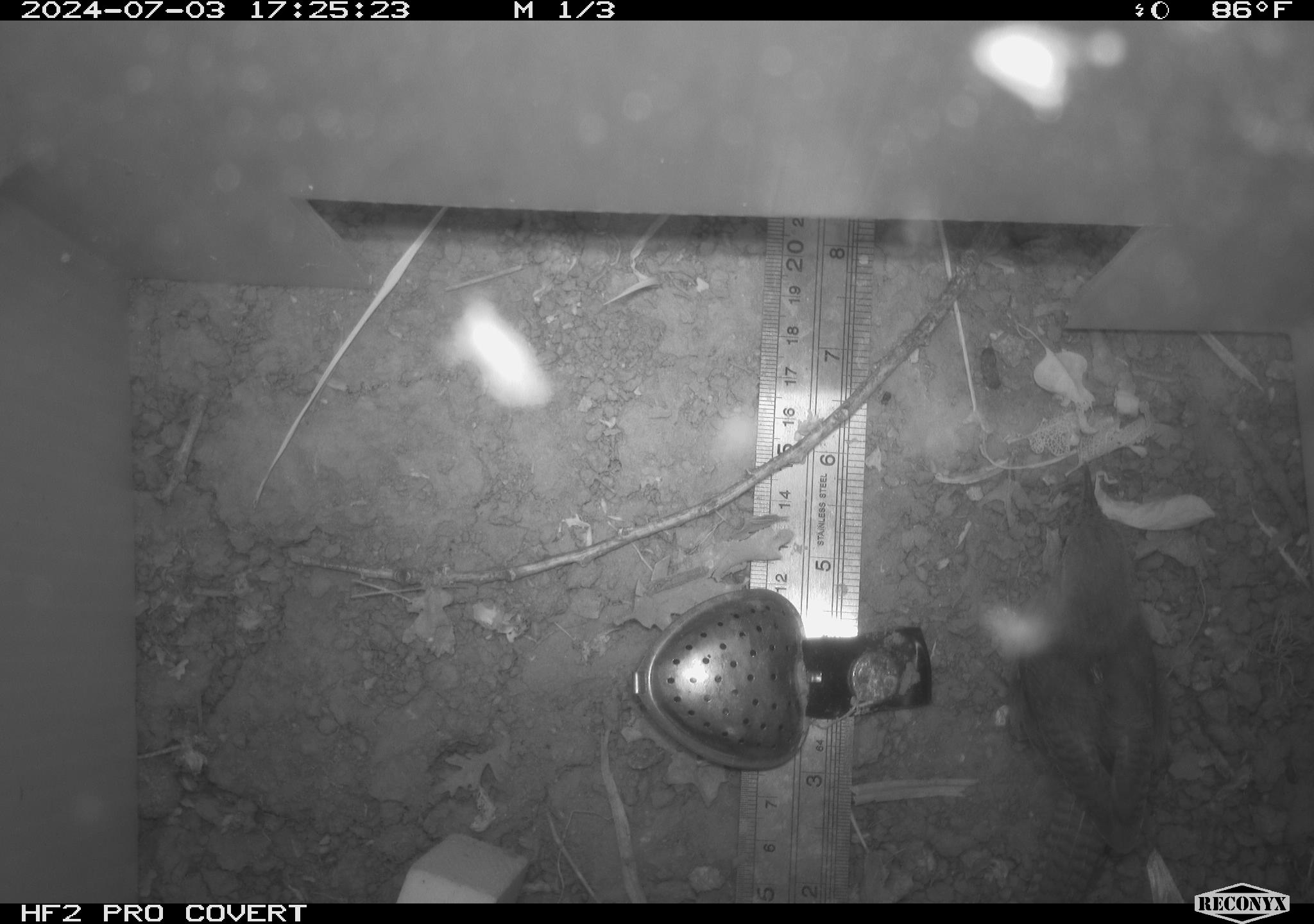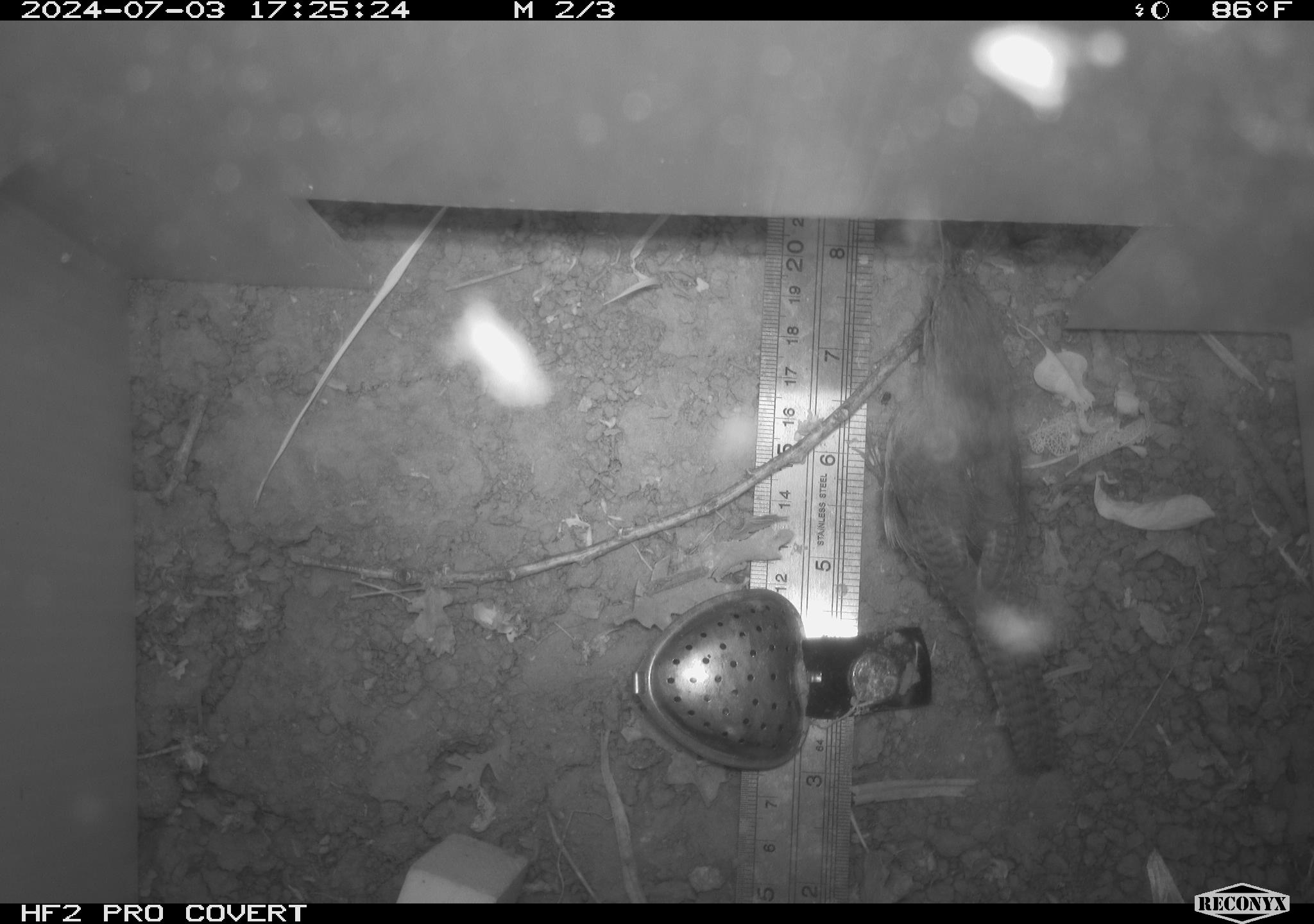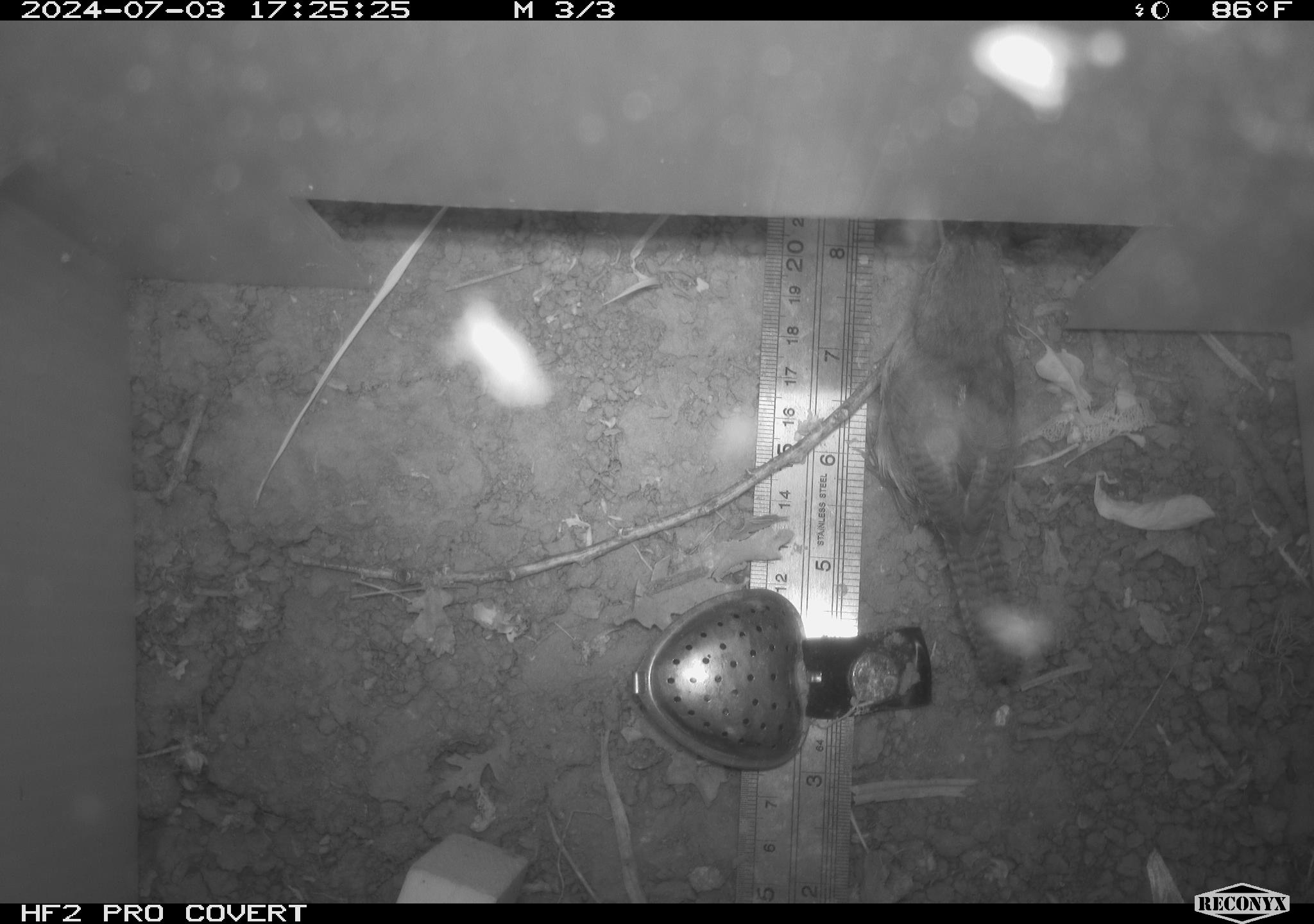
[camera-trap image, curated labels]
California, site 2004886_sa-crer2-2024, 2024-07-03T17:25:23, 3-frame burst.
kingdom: Animalia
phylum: Chordata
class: Aves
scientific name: Aves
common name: bird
Bird (Aves).